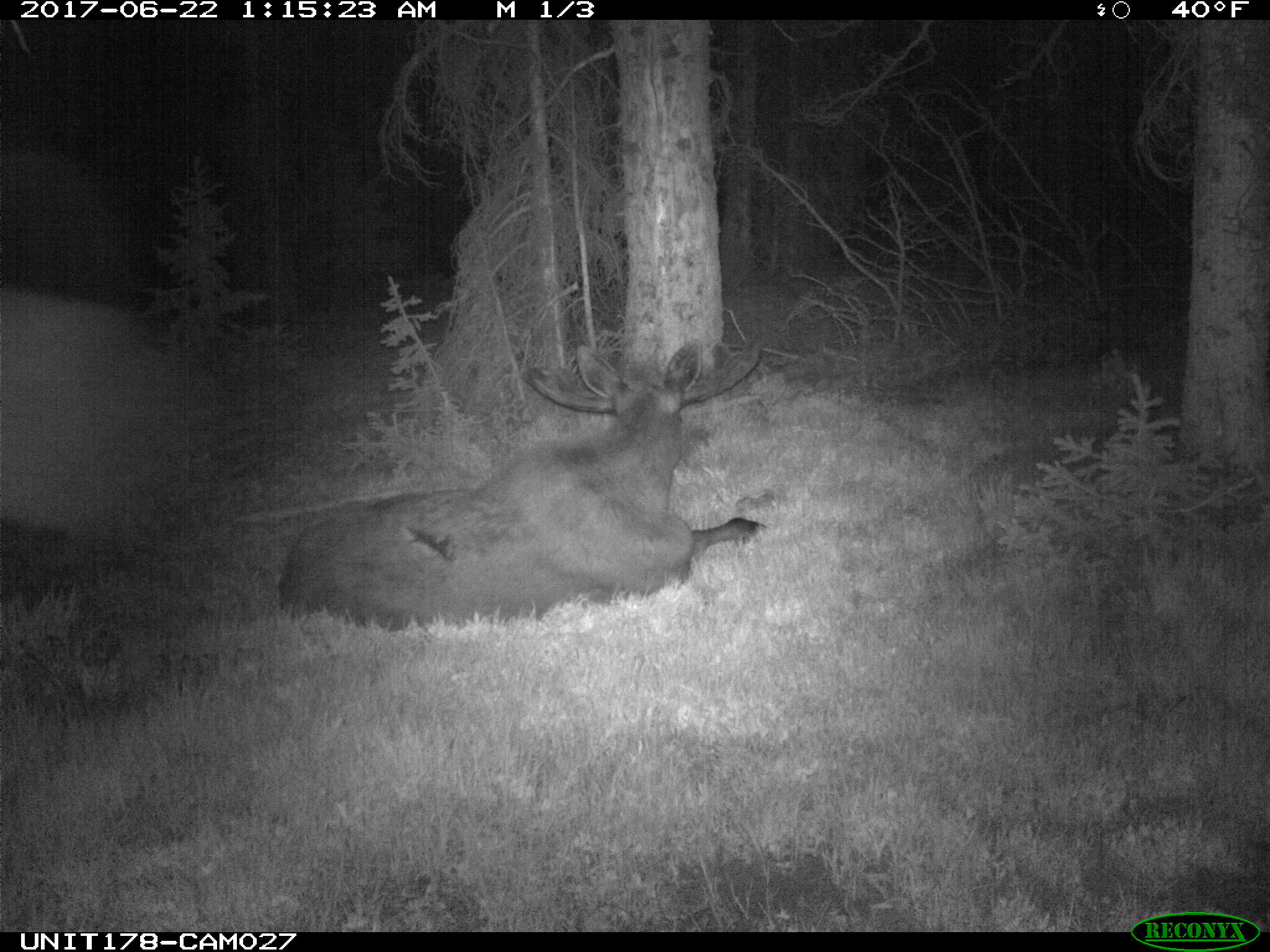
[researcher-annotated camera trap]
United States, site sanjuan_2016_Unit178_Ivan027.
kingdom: Animalia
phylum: Chordata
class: Mammalia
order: Artiodactyla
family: Cervidae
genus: Alces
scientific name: Alces alces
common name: moose